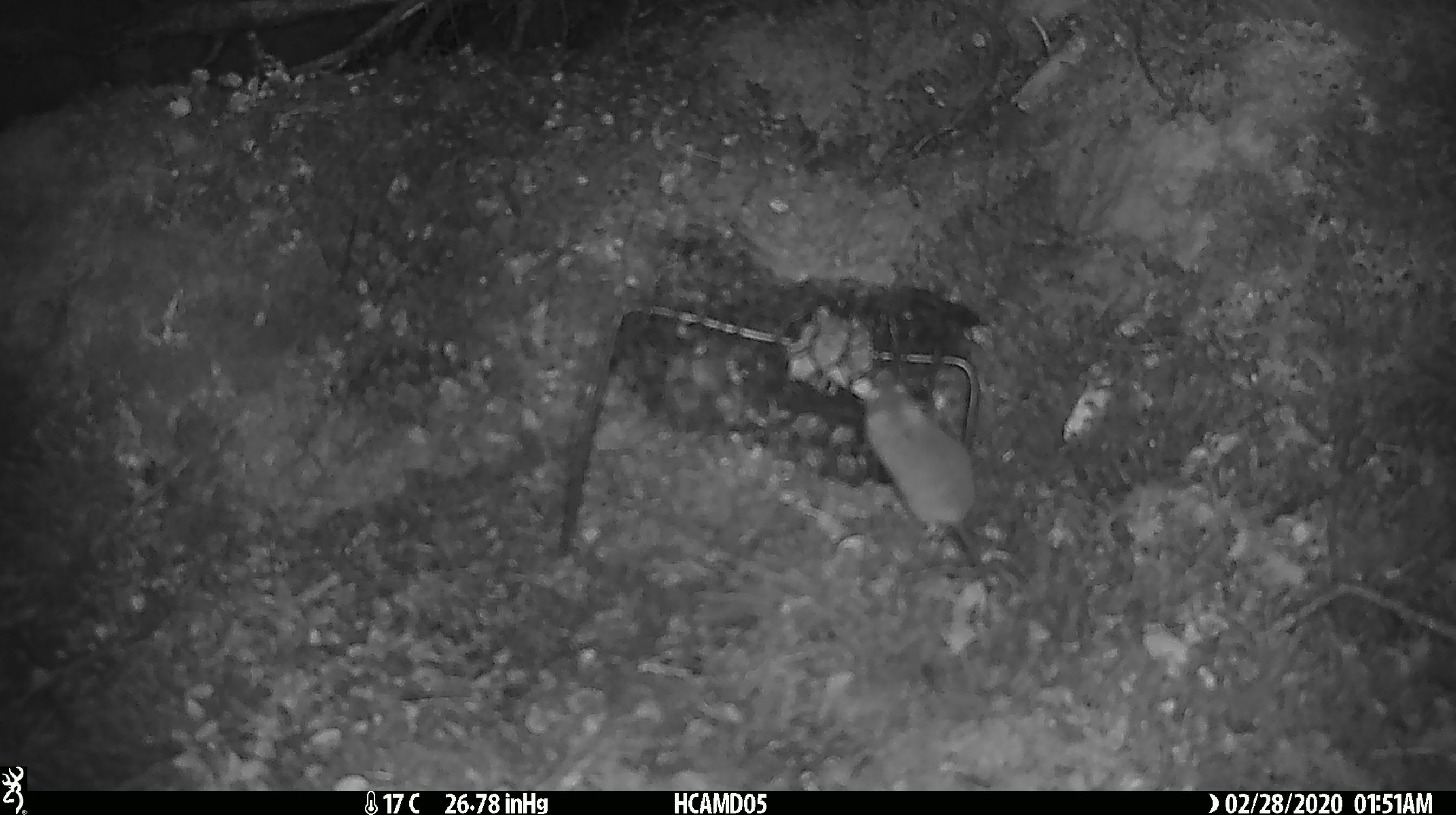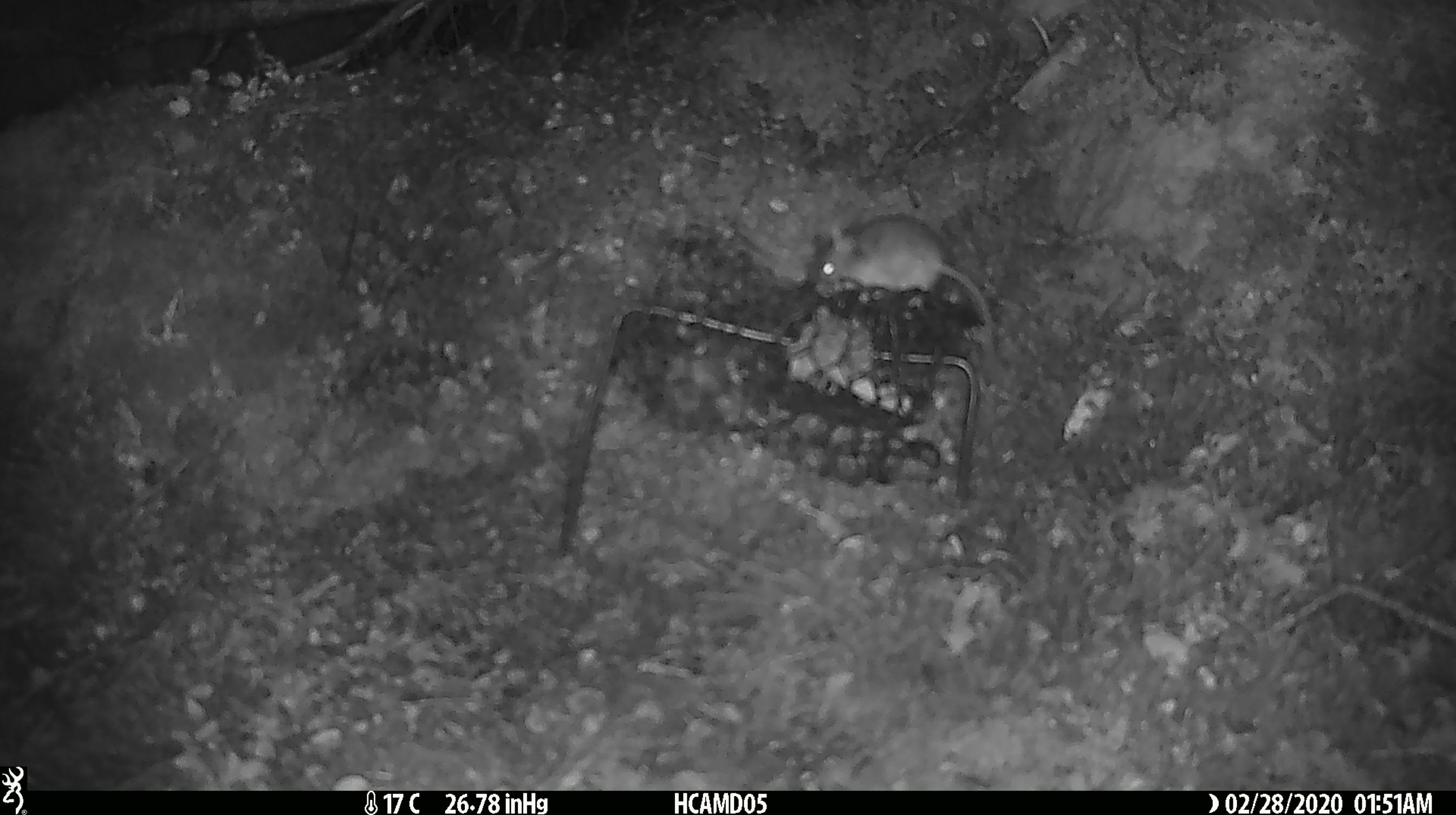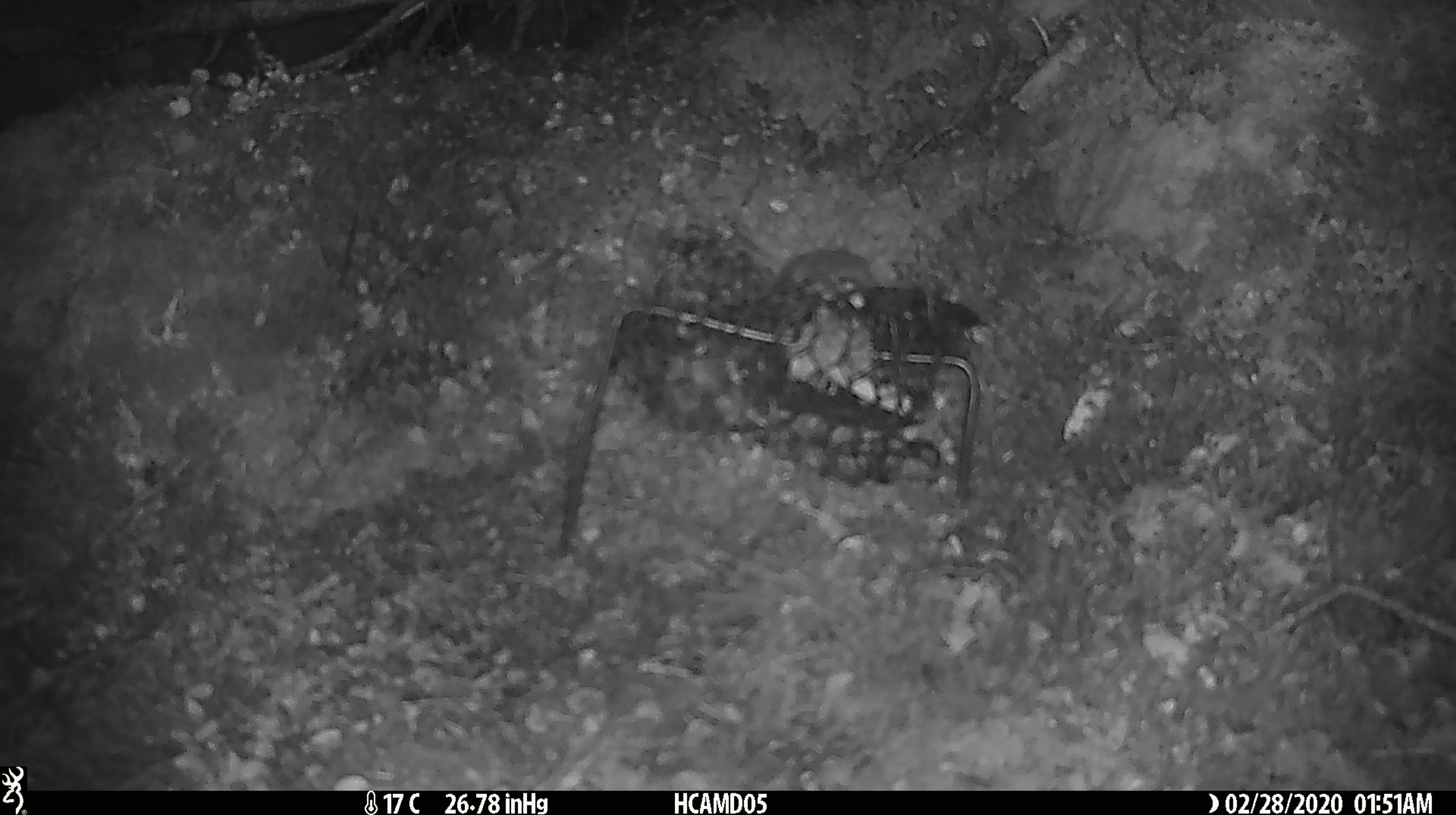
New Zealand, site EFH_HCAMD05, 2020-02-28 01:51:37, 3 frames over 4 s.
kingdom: Animalia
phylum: Chordata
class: Mammalia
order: Rodentia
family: Muridae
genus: Mus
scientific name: Mus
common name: mouse